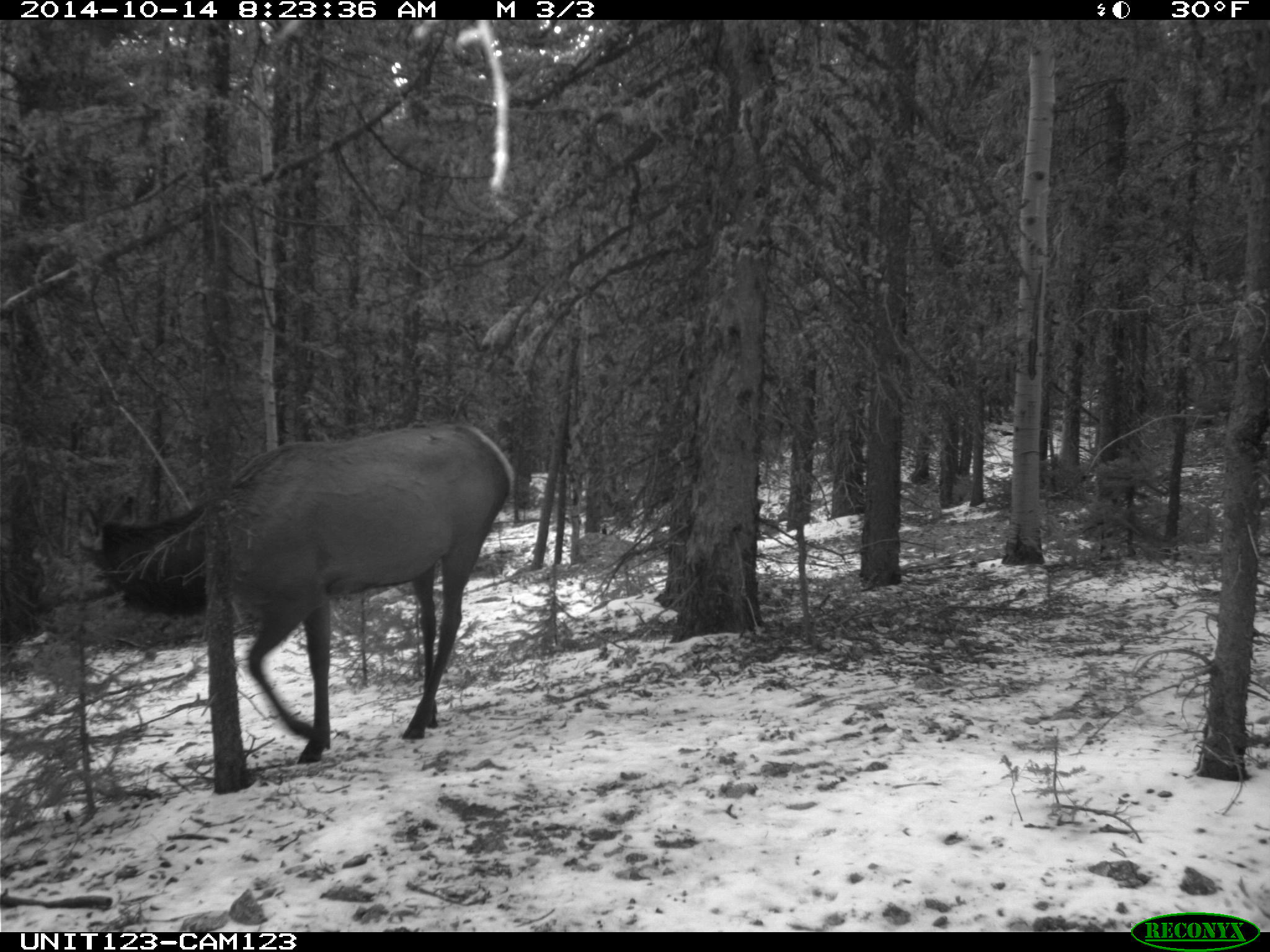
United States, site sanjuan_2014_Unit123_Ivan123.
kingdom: Animalia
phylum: Chordata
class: Mammalia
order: Artiodactyla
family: Cervidae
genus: Cervus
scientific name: Cervus elaphus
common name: red deer